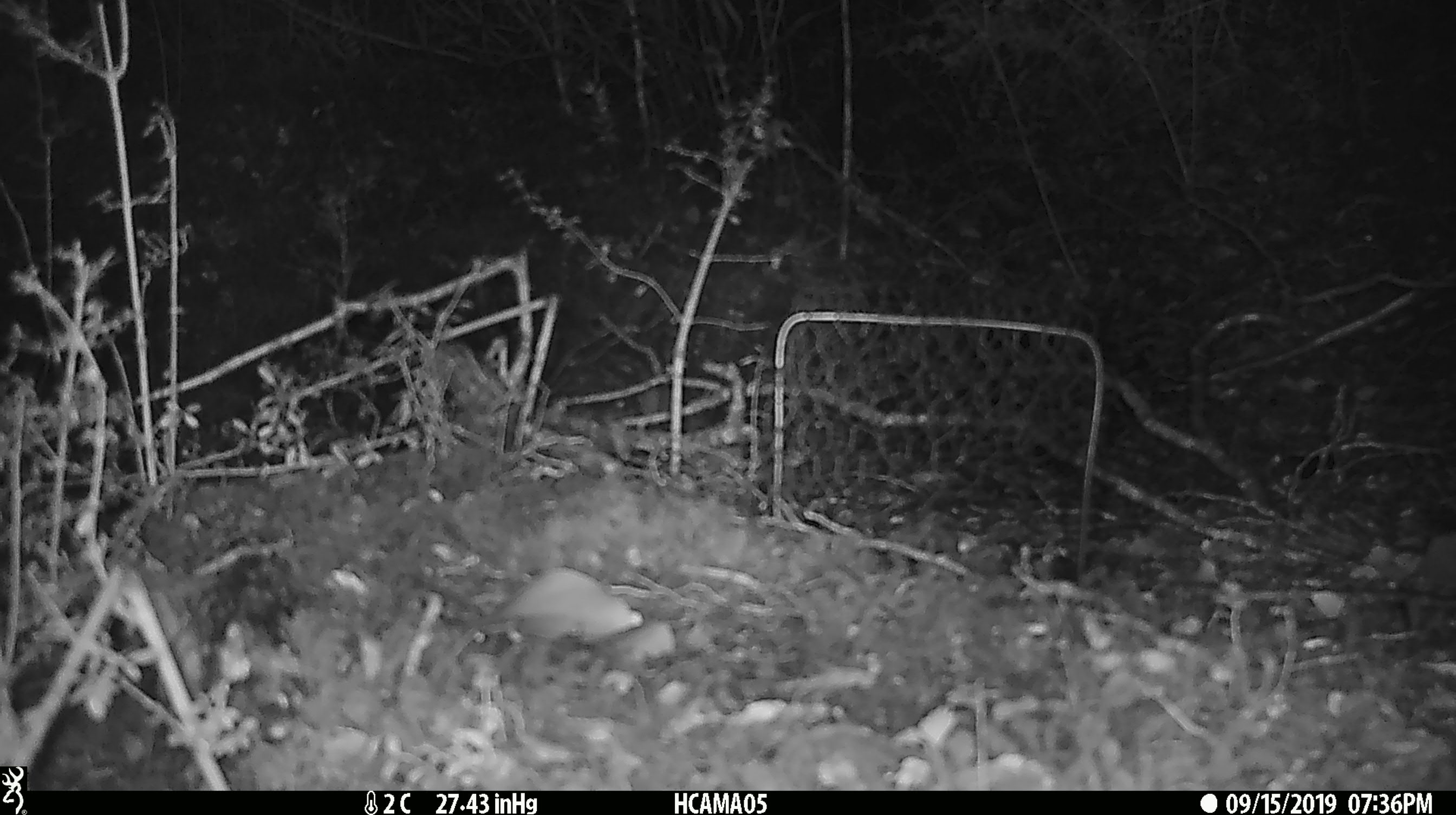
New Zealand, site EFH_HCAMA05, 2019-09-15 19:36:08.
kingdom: Animalia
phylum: Chordata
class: Mammalia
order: Rodentia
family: Muridae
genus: Mus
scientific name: Mus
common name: mouse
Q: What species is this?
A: Mouse (Mus).